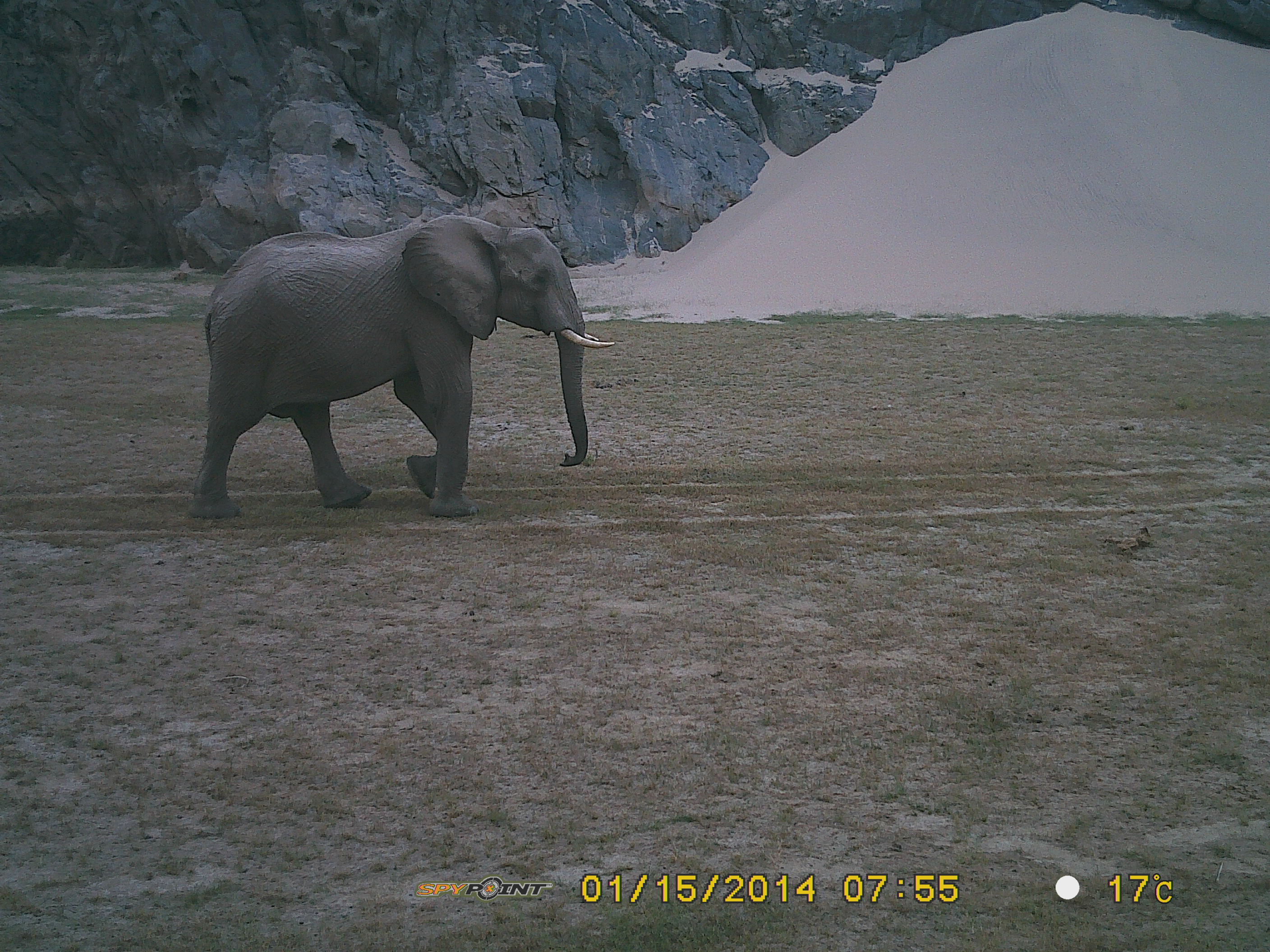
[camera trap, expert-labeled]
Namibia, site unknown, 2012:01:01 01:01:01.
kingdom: Animalia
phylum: Chordata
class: Mammalia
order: Proboscidea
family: Elephantidae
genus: Loxodonta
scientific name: Loxodonta africana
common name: african elephant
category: loxodanta africana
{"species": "loxodanta africana (african elephant) (Loxodonta africana)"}